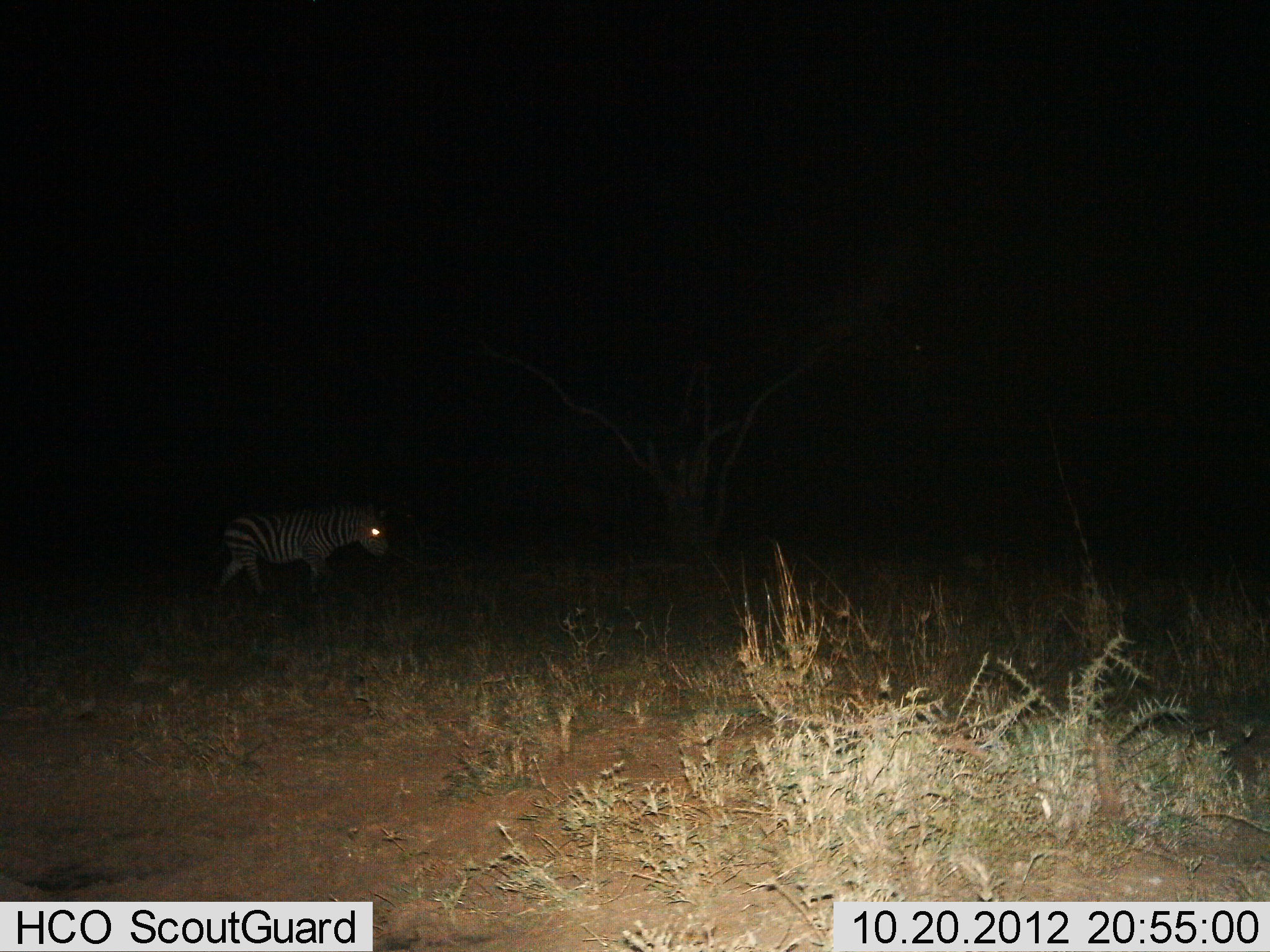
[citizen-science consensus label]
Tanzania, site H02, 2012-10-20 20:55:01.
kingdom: Animalia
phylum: Chordata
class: Mammalia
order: Perissodactyla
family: Equidae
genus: Equus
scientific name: Equus quagga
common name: plains zebra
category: zebra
Zebra (plains zebra) (Equus quagga), count 1. Behavior (volunteer vote fractions): standing 20%, resting 0%, moving 90%, interacting 0%. Young present (vote fraction): 0%. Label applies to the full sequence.